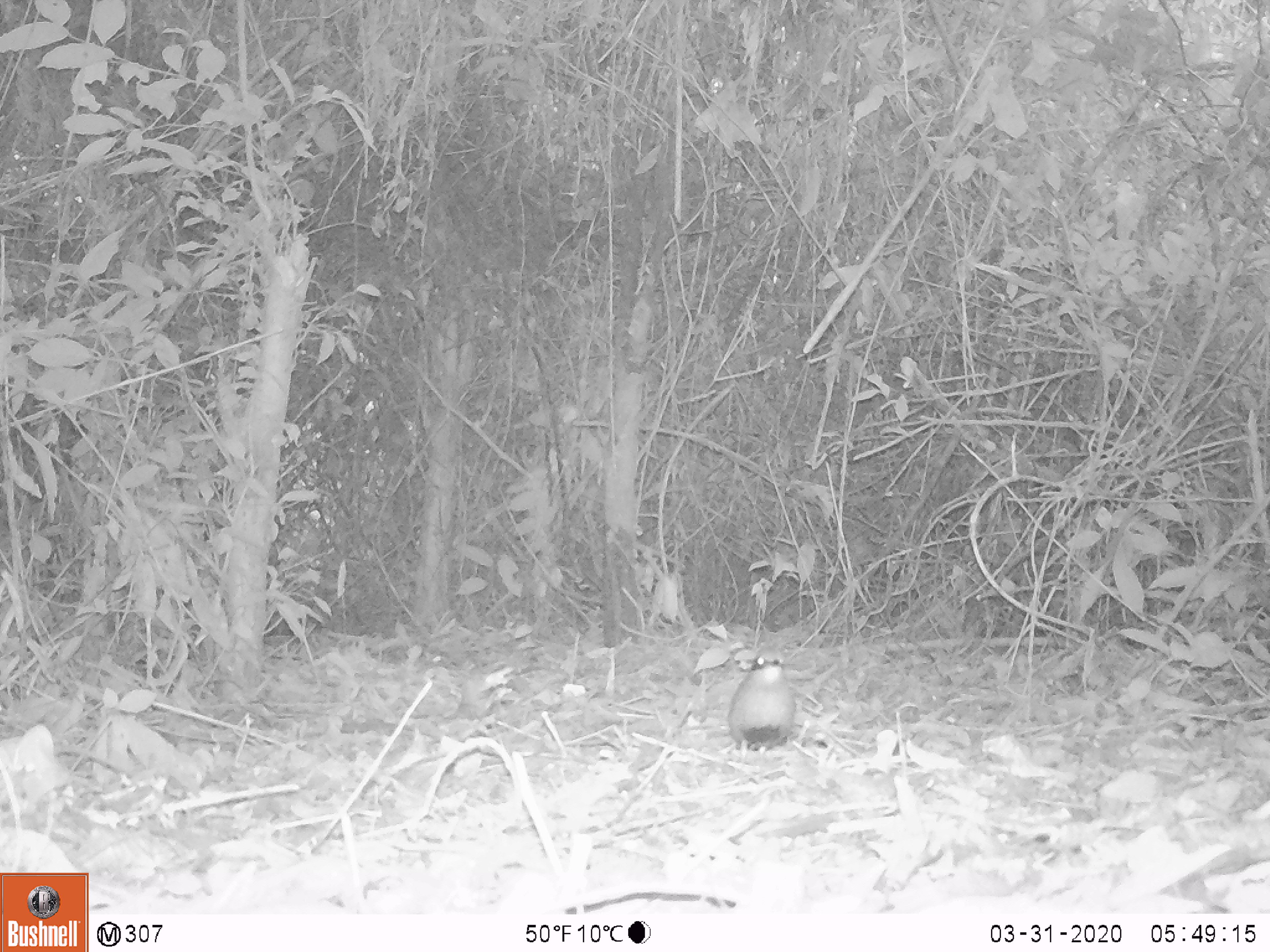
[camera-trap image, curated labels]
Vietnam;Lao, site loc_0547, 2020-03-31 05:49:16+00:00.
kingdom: Animalia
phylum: Chordata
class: Aves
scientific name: Aves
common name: bird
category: unidentified bird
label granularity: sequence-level